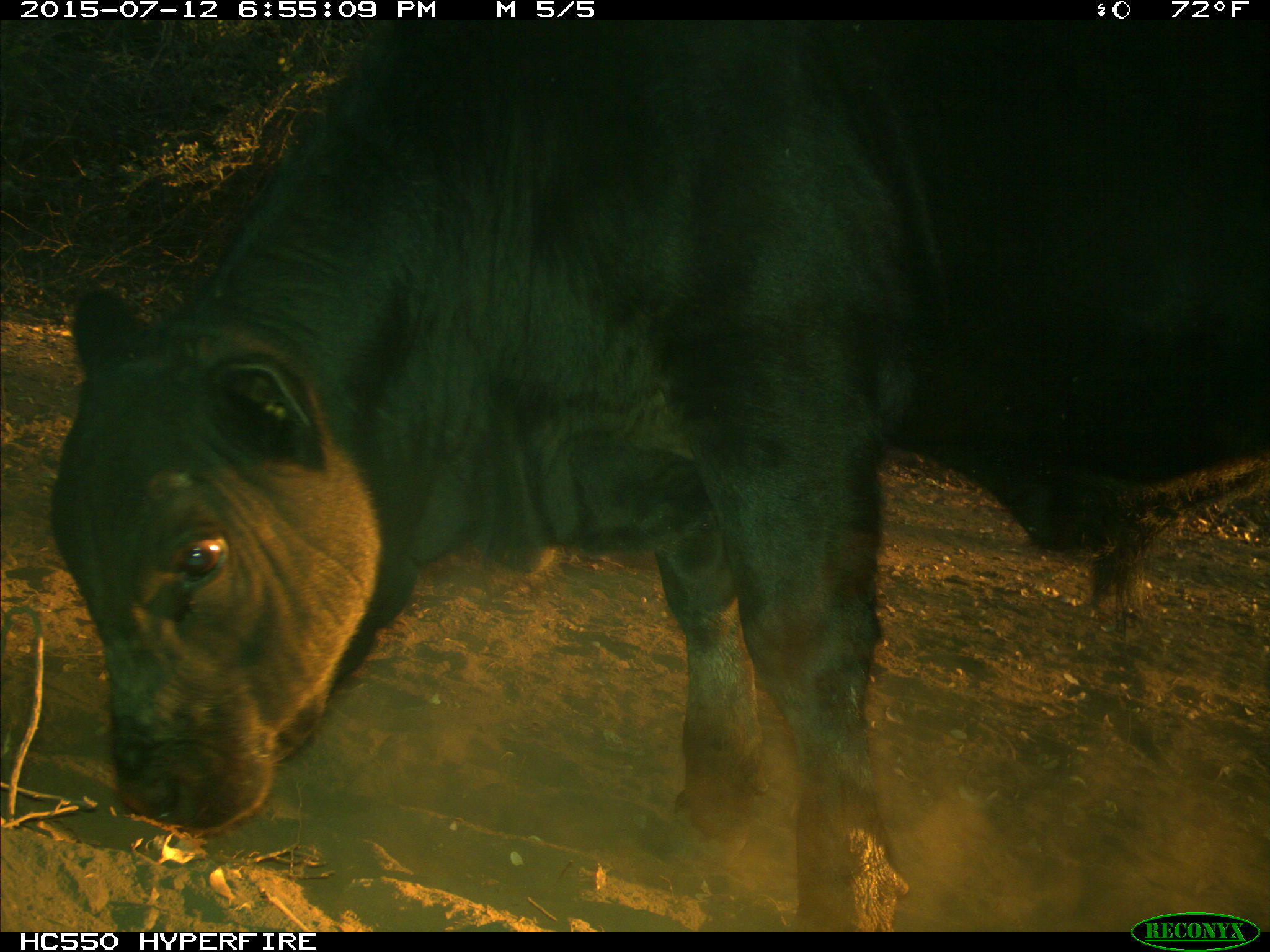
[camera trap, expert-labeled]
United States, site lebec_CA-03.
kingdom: Animalia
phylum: Chordata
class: Mammalia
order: Artiodactyla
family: Bovidae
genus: Bos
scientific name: Bos taurus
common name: domestic cow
Bos taurus (domestic cow).